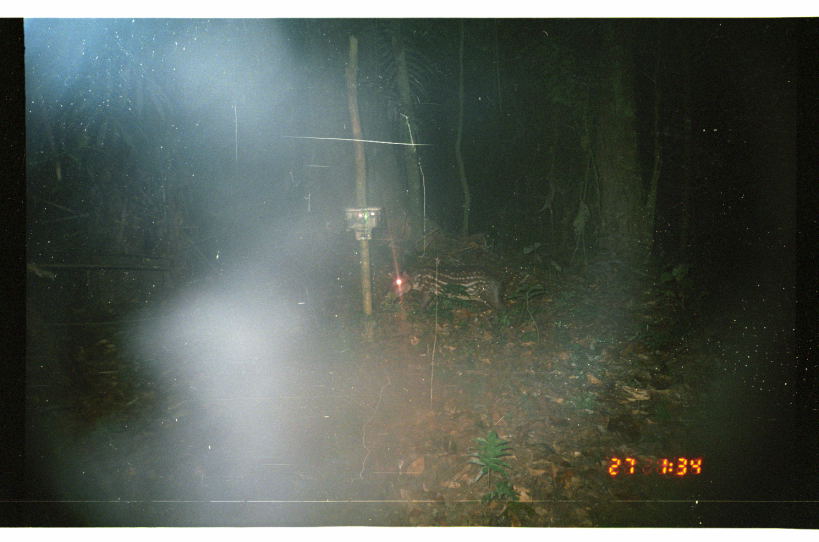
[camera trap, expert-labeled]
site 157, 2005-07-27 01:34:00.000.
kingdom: Animalia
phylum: Chordata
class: Mammalia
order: Rodentia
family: Cuniculidae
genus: Cuniculus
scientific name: Cuniculus paca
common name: spotted paca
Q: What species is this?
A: Cuniculus paca (spotted paca).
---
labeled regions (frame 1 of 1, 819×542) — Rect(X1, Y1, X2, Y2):
cuniculus paca: Rect(383, 264, 507, 315)